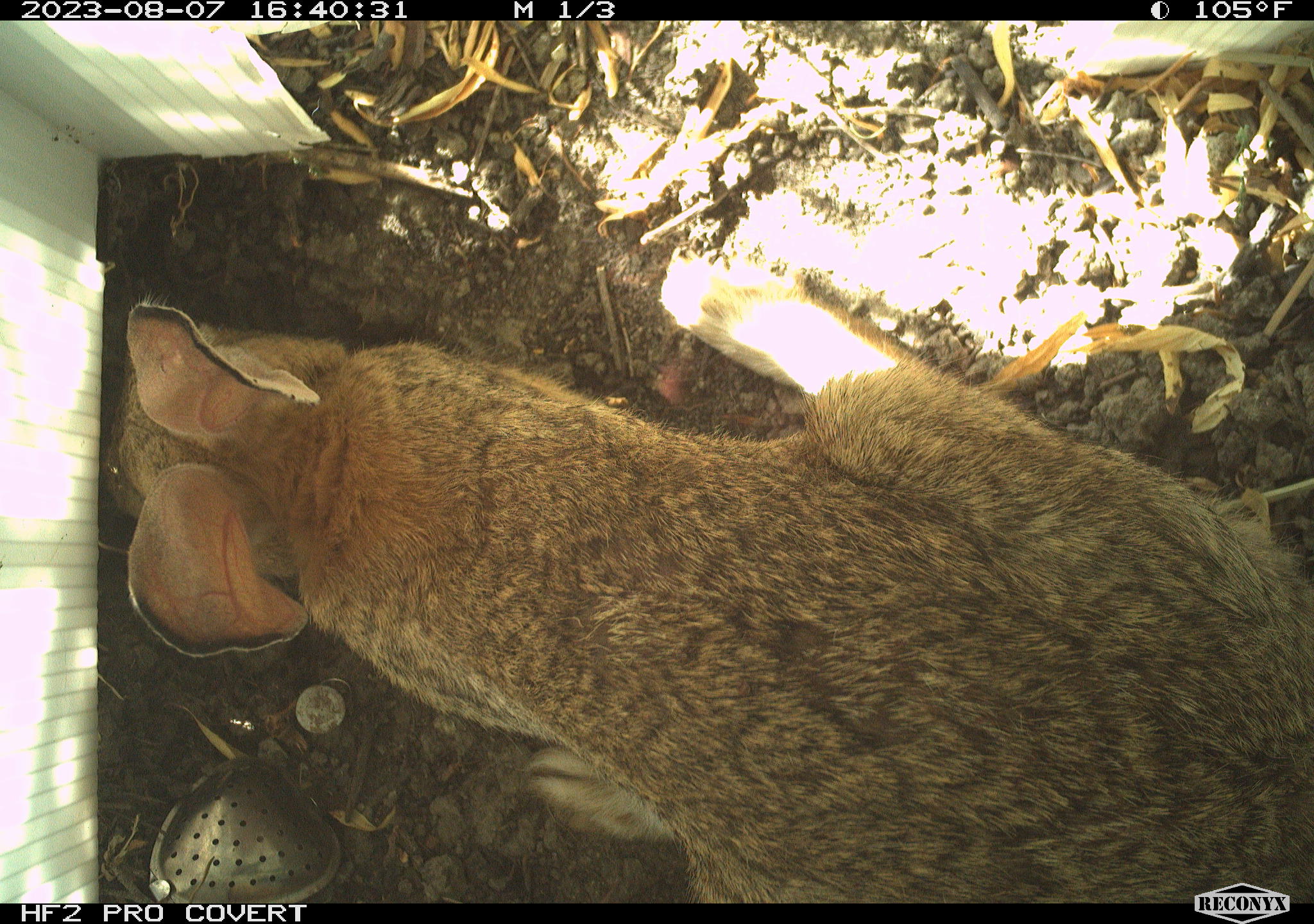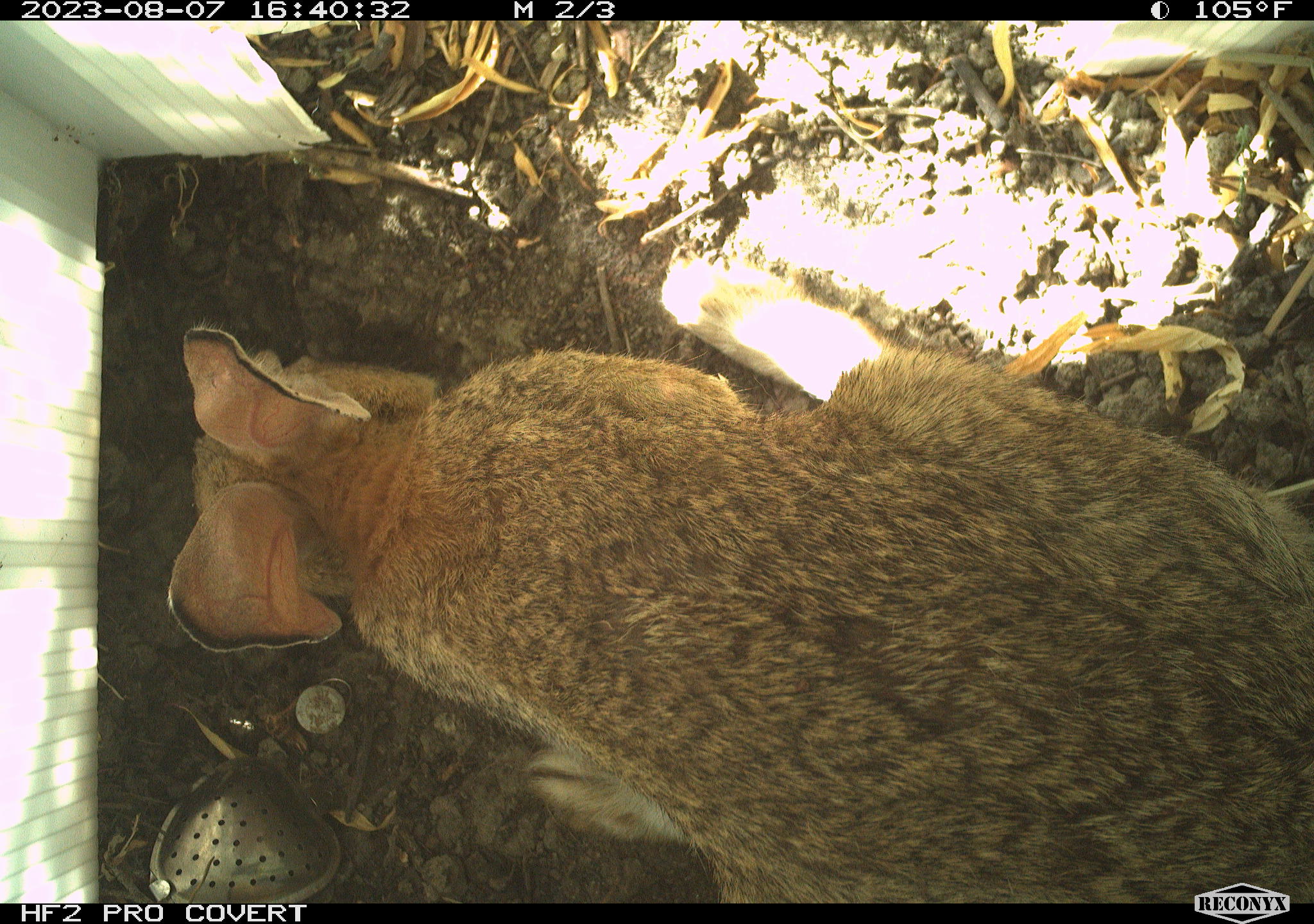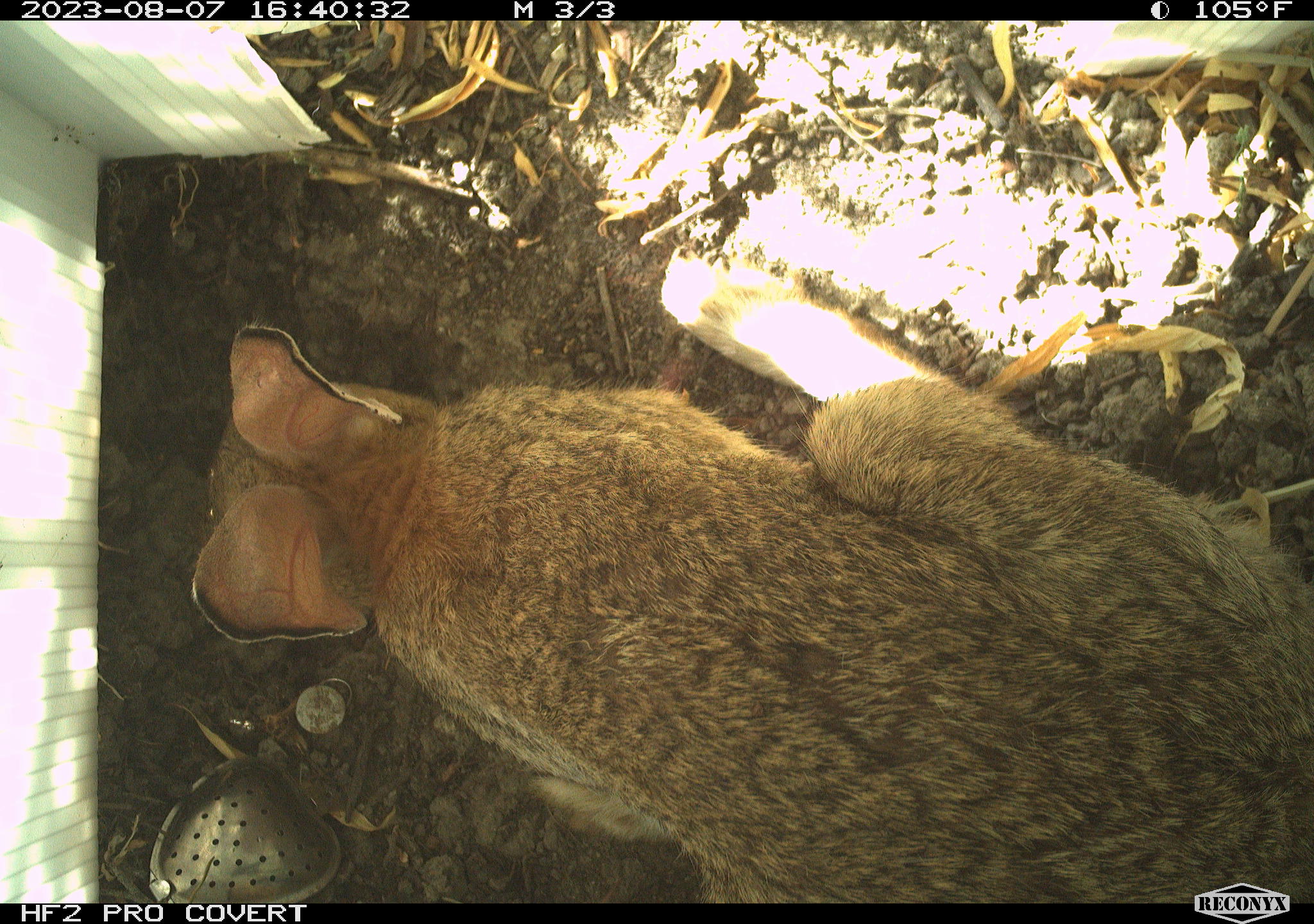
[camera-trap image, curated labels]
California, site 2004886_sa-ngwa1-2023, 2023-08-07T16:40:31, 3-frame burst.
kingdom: Animalia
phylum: Chordata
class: Mammalia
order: Lagomorpha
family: Leporidae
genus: Sylvilagus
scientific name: Sylvilagus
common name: cottontail rabbits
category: sylvilagus species